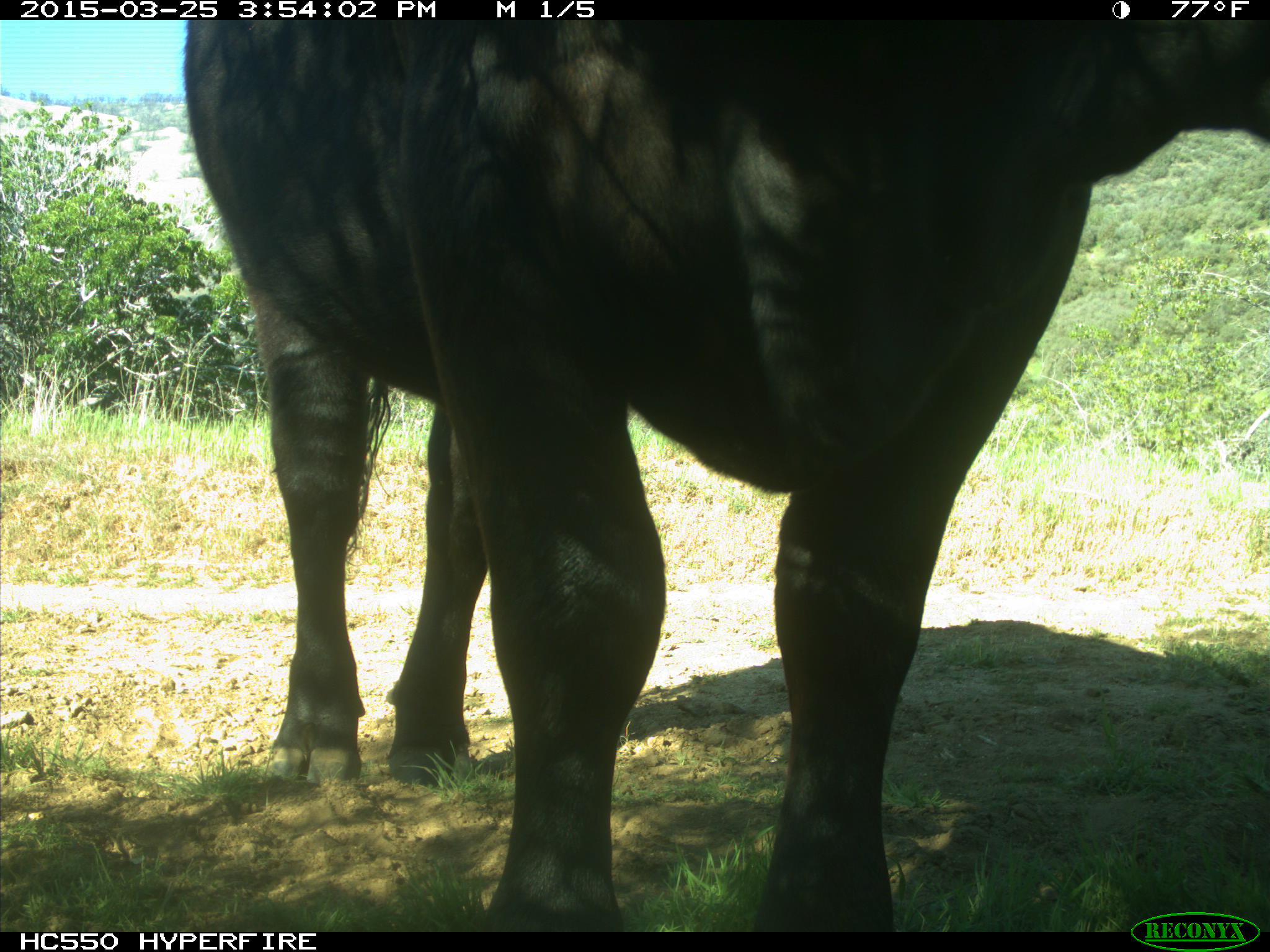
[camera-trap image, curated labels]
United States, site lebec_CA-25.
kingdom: Animalia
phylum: Chordata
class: Mammalia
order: Artiodactyla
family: Bovidae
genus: Bos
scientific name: Bos taurus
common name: domestic cow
Bos taurus (domestic cow).